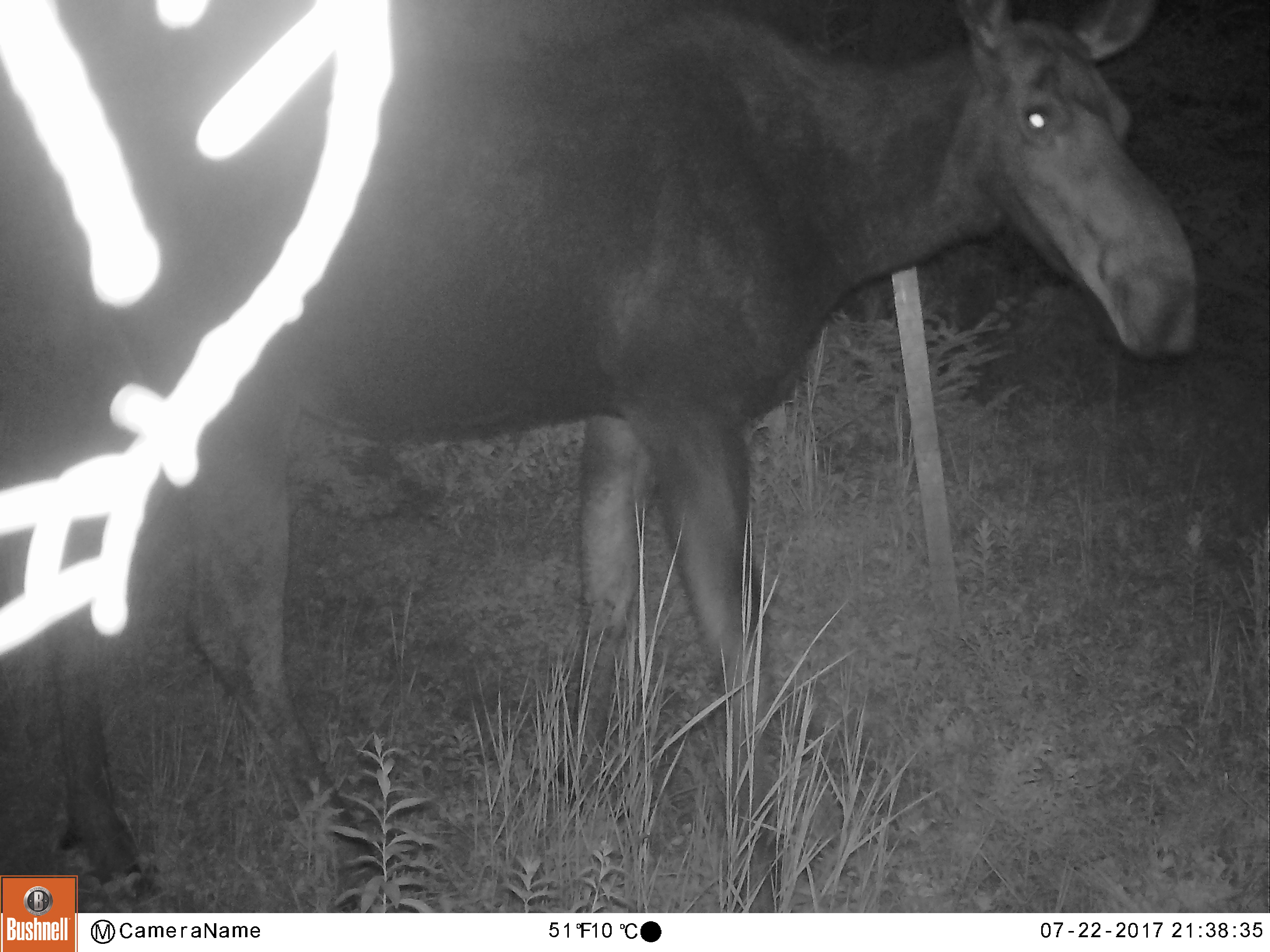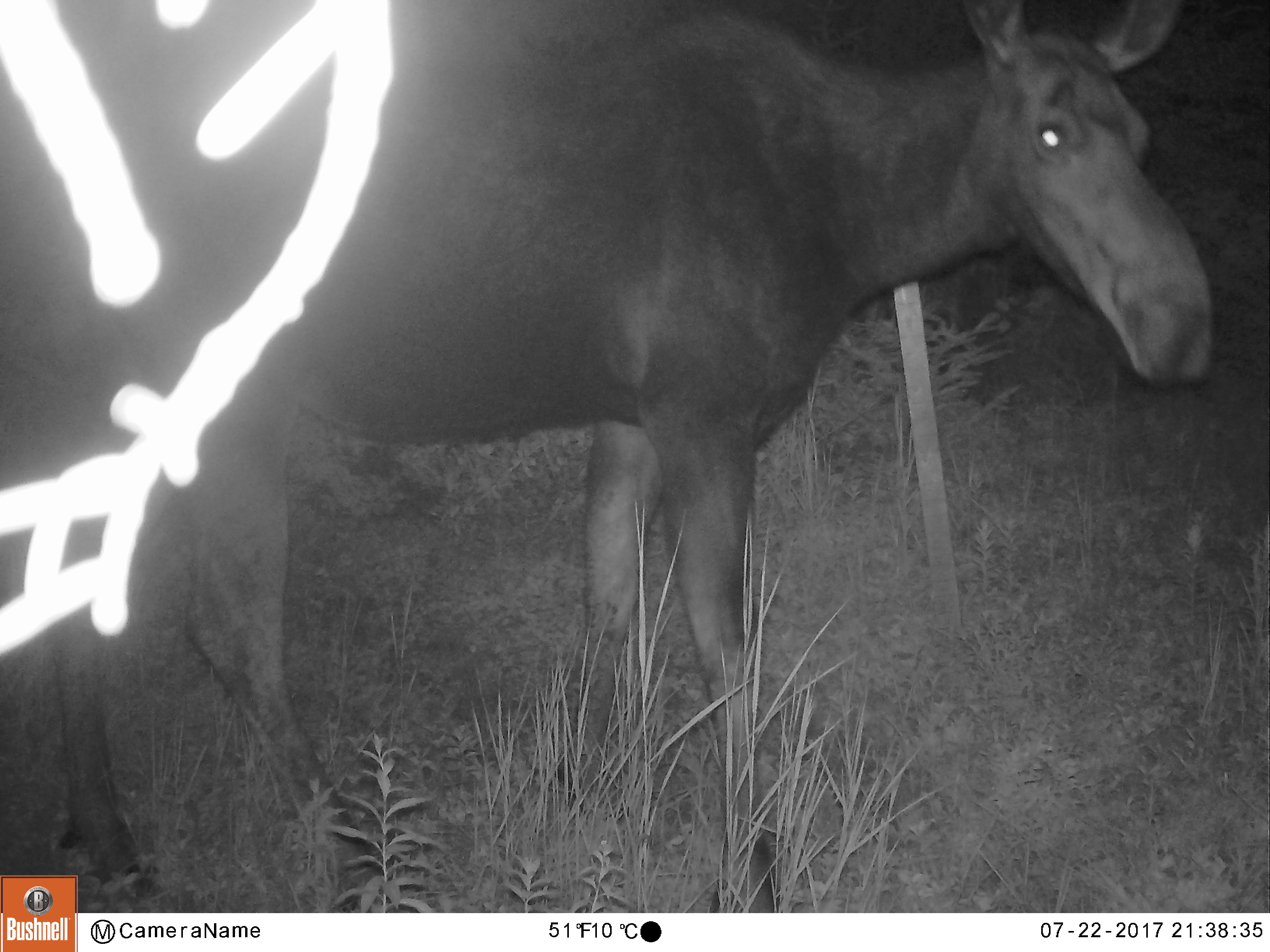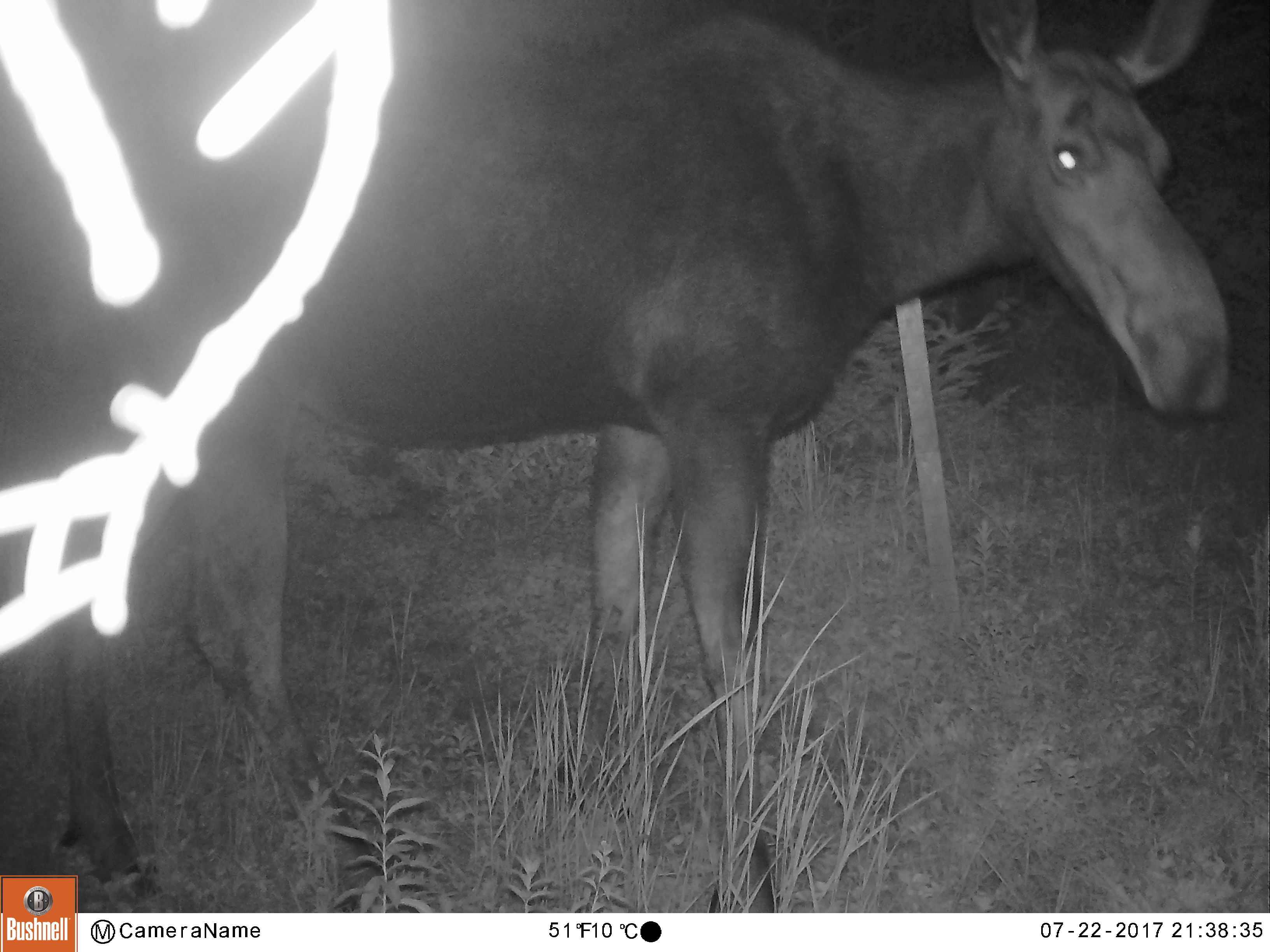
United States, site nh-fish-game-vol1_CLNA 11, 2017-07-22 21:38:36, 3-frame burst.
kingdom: Animalia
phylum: Chordata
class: Mammalia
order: Artiodactyla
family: Cervidae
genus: Alces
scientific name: Alces alces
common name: moose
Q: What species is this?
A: Moose (Alces alces).